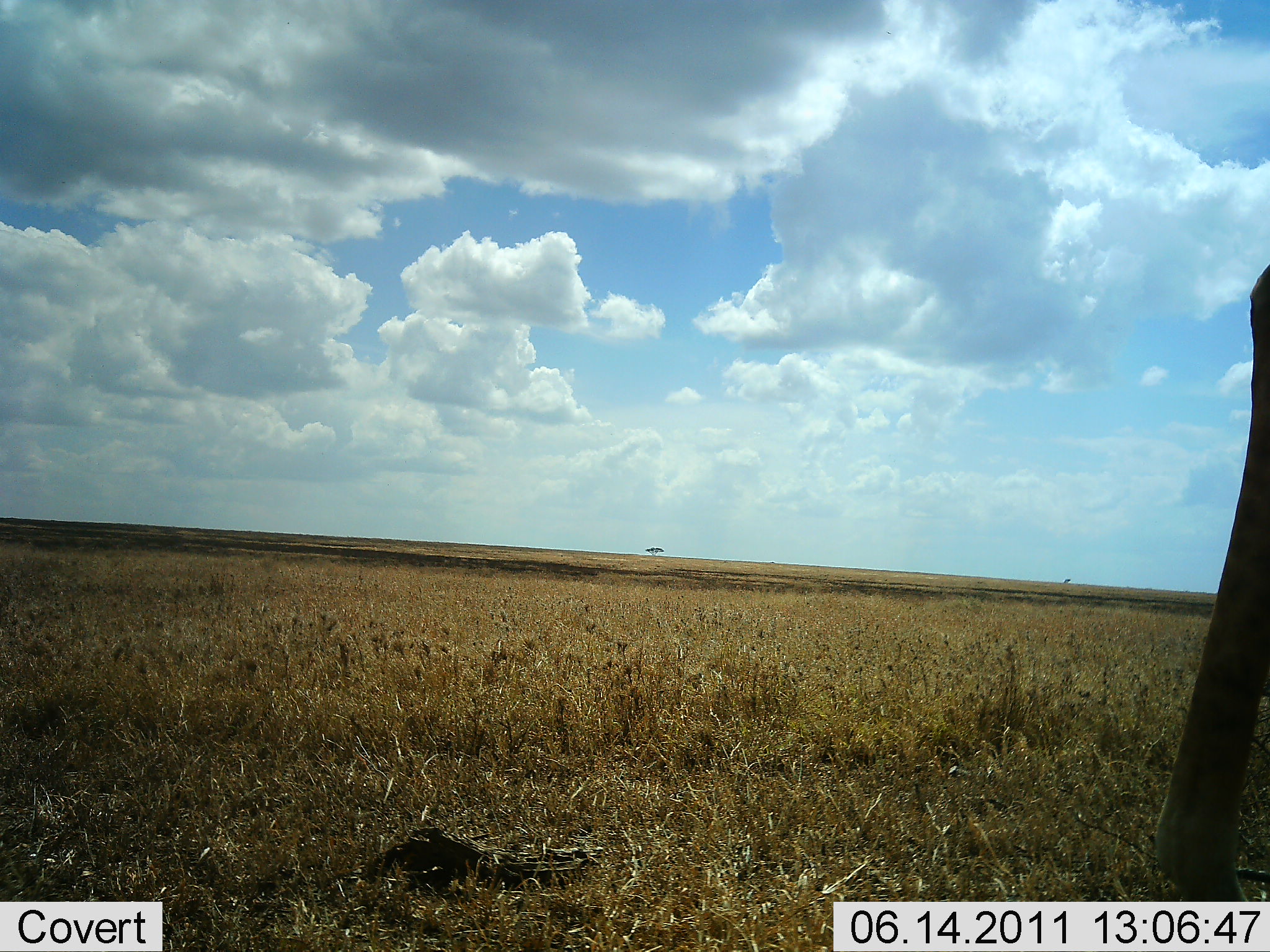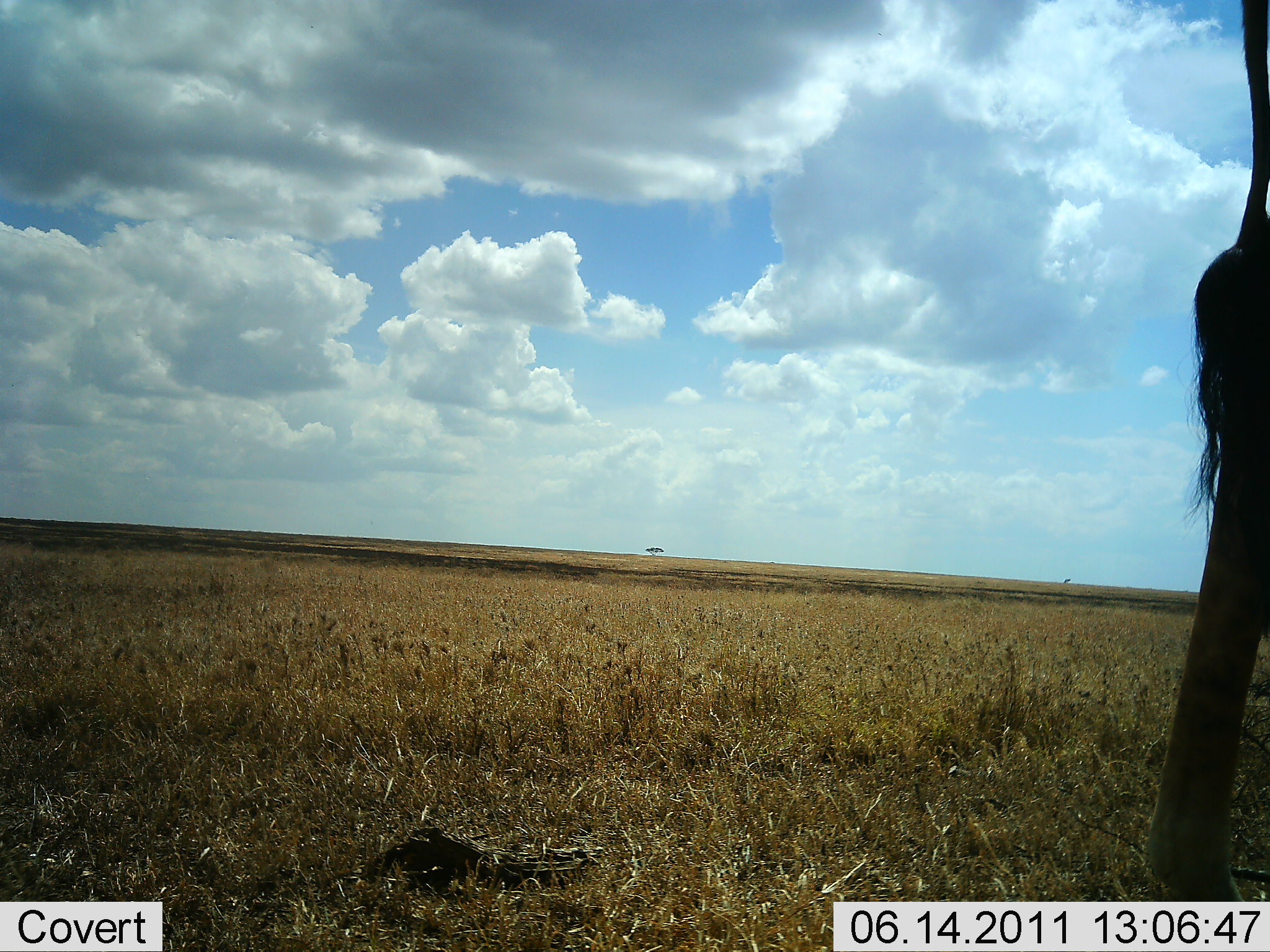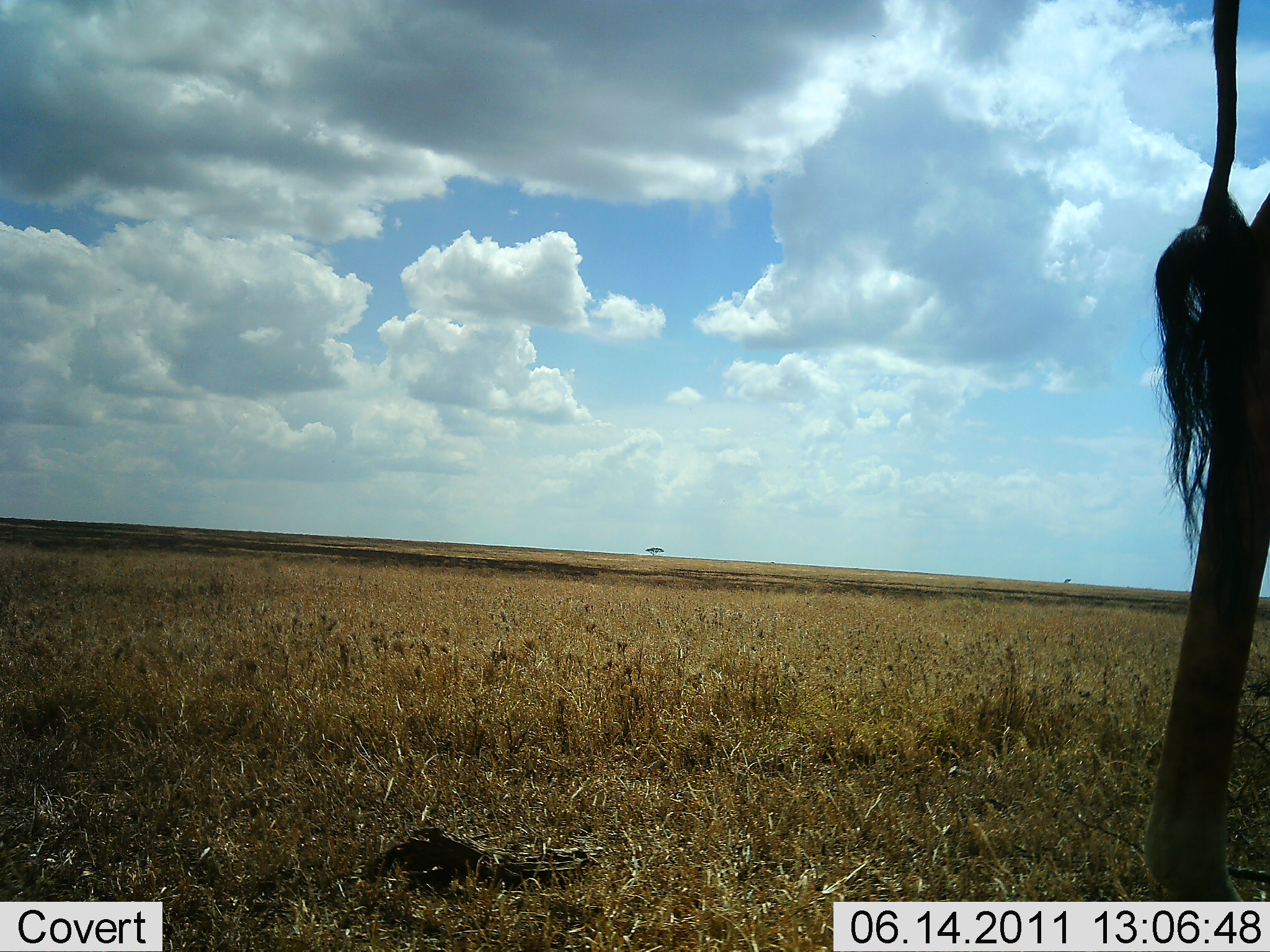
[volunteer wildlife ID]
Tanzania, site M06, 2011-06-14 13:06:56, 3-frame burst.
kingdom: Animalia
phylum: Chordata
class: Mammalia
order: Artiodactyla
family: Giraffidae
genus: Giraffa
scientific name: Giraffa camelopardalis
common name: giraffe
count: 1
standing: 67%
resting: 0%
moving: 33%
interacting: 0%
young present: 0%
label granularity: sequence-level